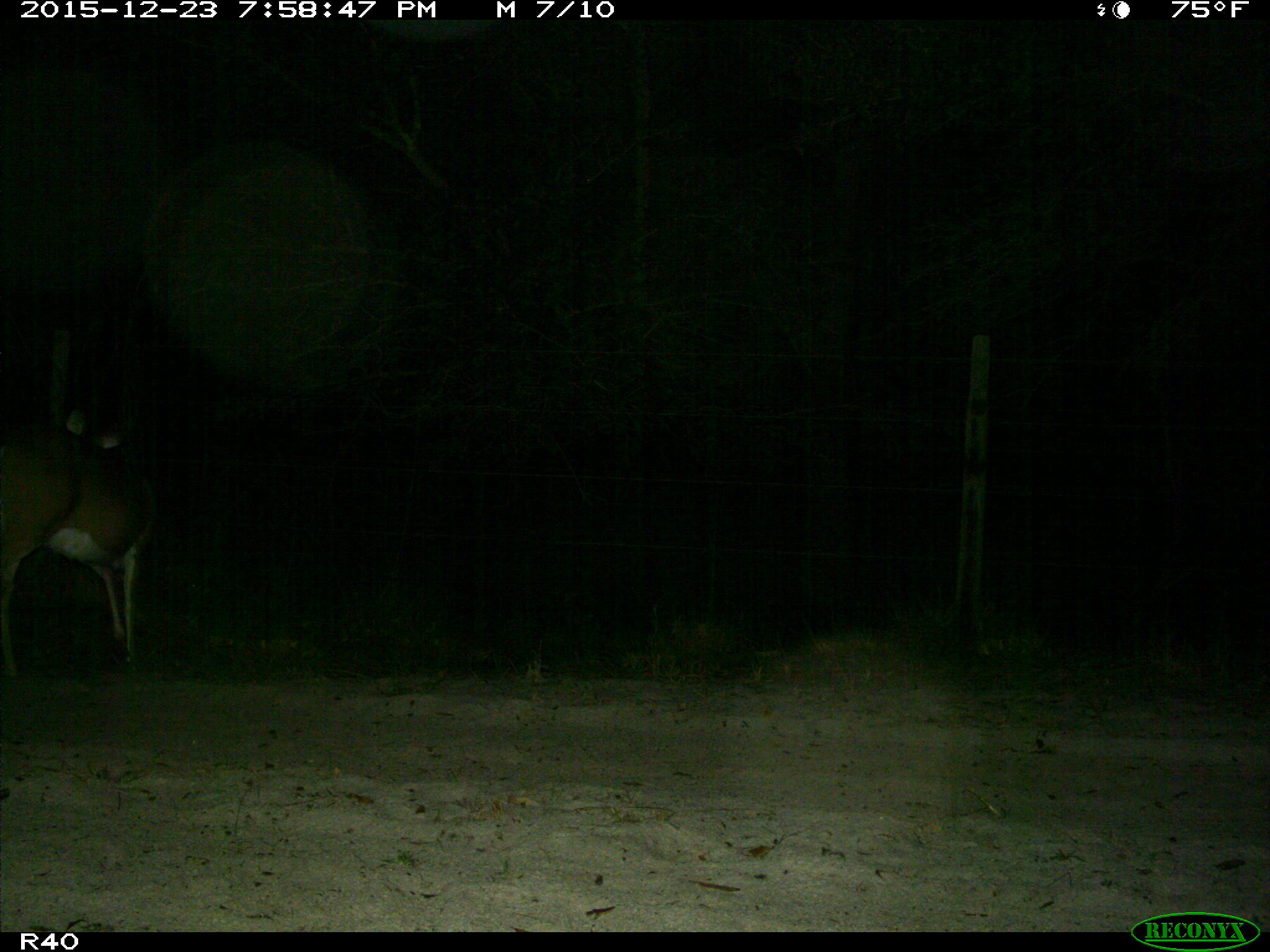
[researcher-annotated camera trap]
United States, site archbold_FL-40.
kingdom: Animalia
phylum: Chordata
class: Mammalia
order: Artiodactyla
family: Cervidae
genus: Odocoileus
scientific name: Odocoileus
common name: deer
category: unidentified deer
Unidentified deer (deer) (Odocoileus).